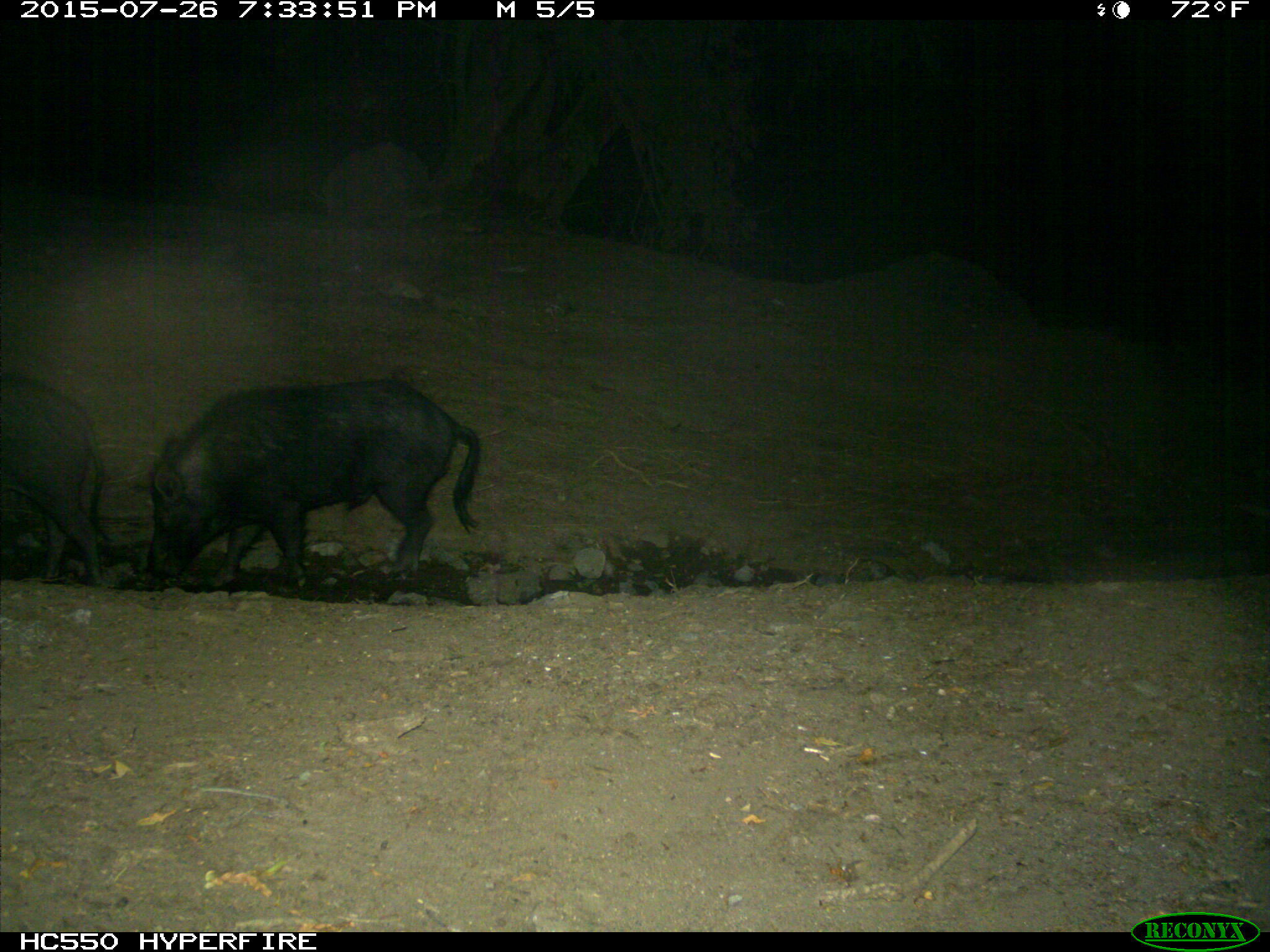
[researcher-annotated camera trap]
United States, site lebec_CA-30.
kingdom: Animalia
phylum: Chordata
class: Mammalia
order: Artiodactyla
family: Suidae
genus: Sus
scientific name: Sus scrofa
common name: wild boar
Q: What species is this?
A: Sus scrofa (wild boar).